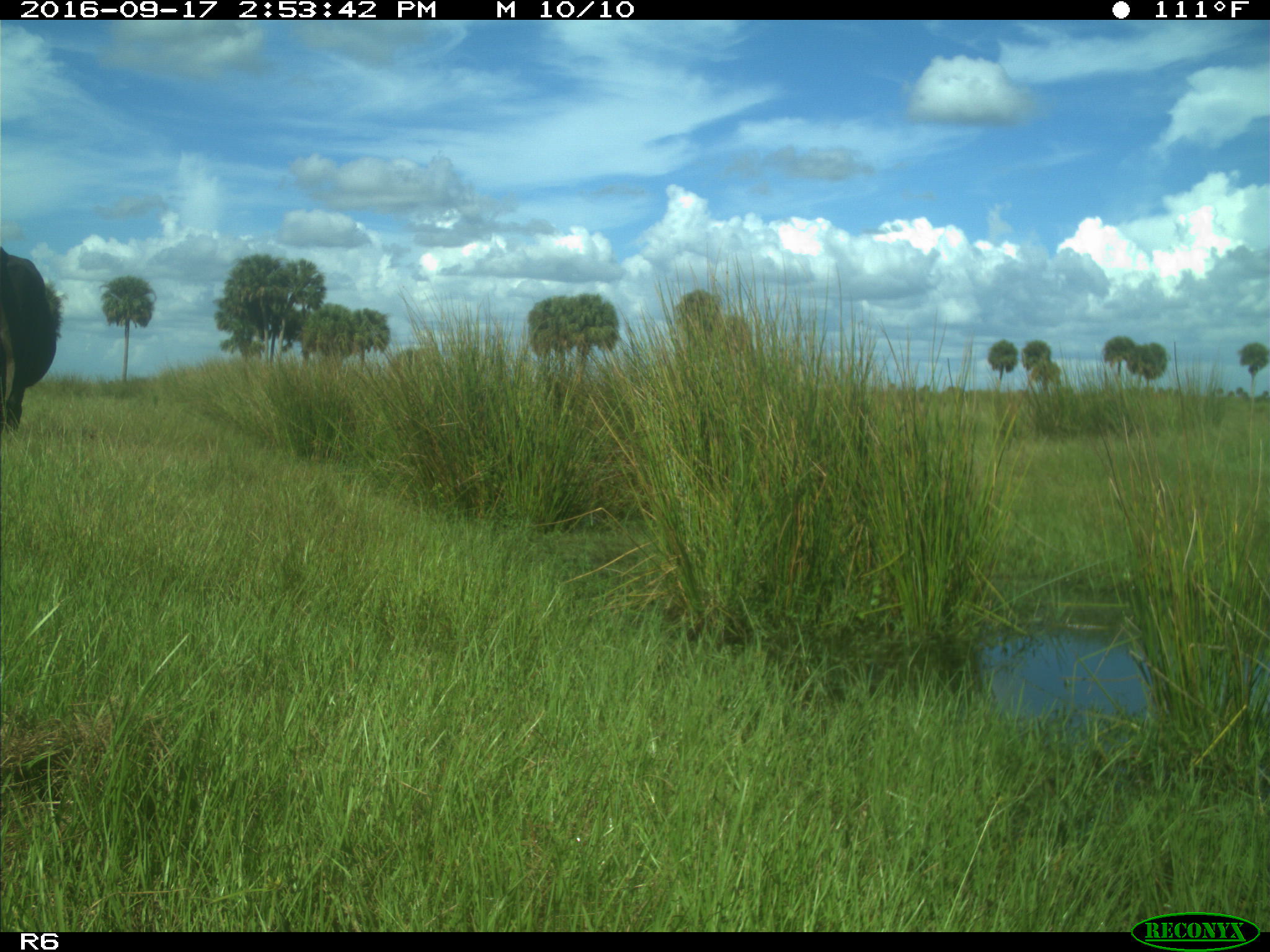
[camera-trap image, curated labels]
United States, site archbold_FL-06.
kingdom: Animalia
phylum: Chordata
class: Mammalia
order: Artiodactyla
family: Bovidae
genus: Bos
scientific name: Bos taurus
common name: domestic cow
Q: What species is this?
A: Bos taurus (domestic cow).